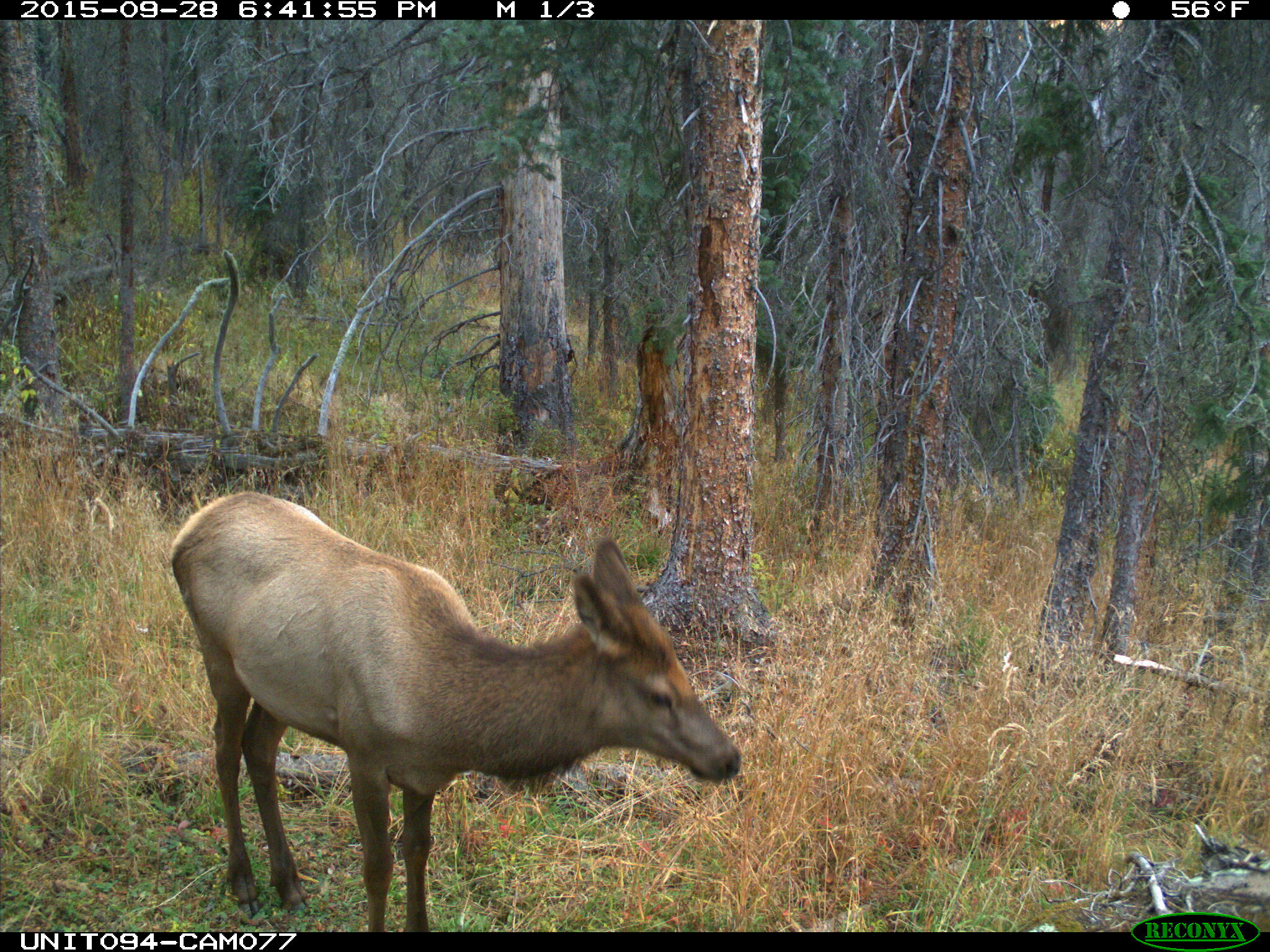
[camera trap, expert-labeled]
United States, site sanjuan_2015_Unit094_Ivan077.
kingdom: Animalia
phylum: Chordata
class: Mammalia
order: Artiodactyla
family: Cervidae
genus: Cervus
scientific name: Cervus elaphus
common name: red deer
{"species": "Cervus elaphus (red deer)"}